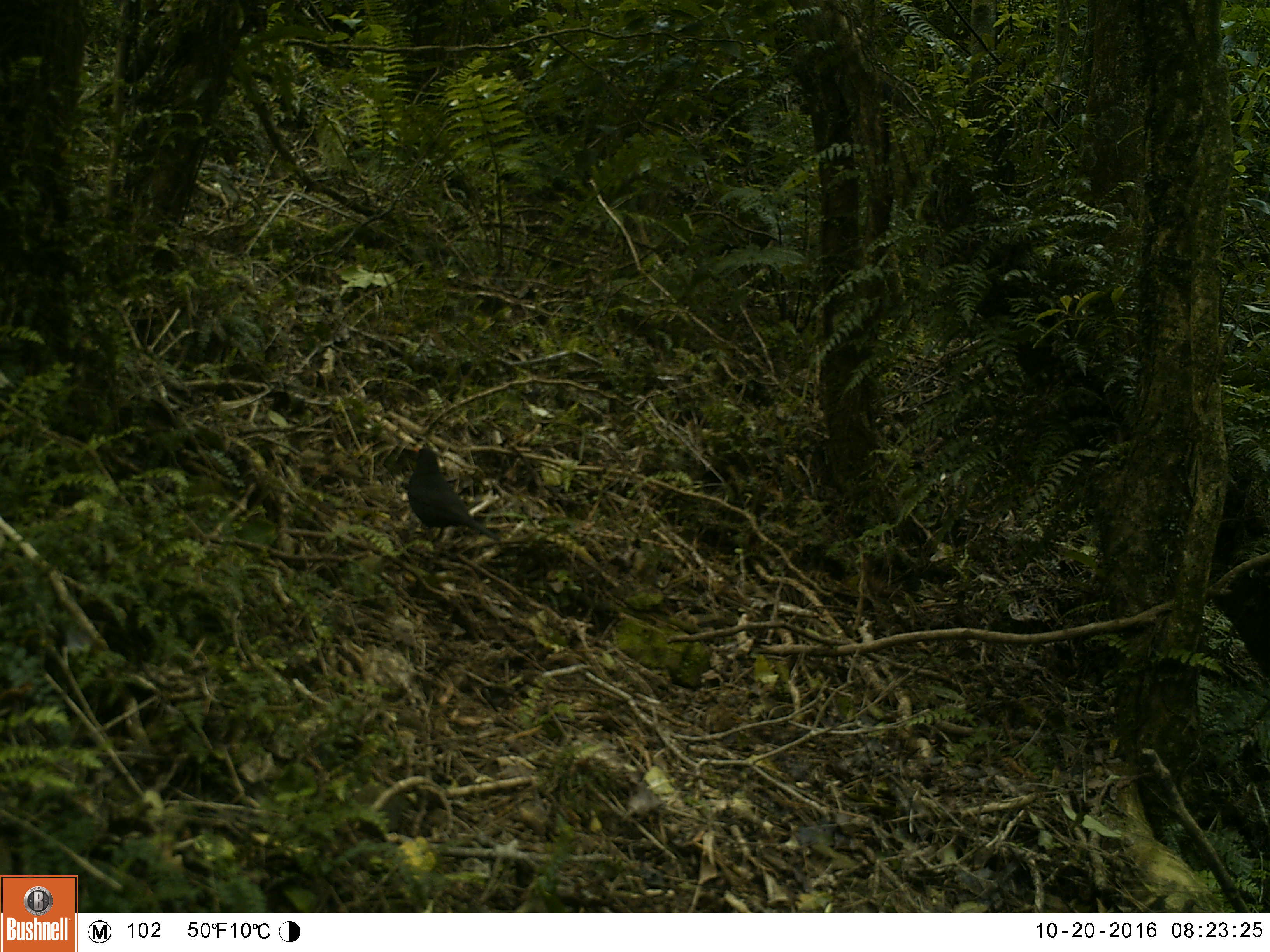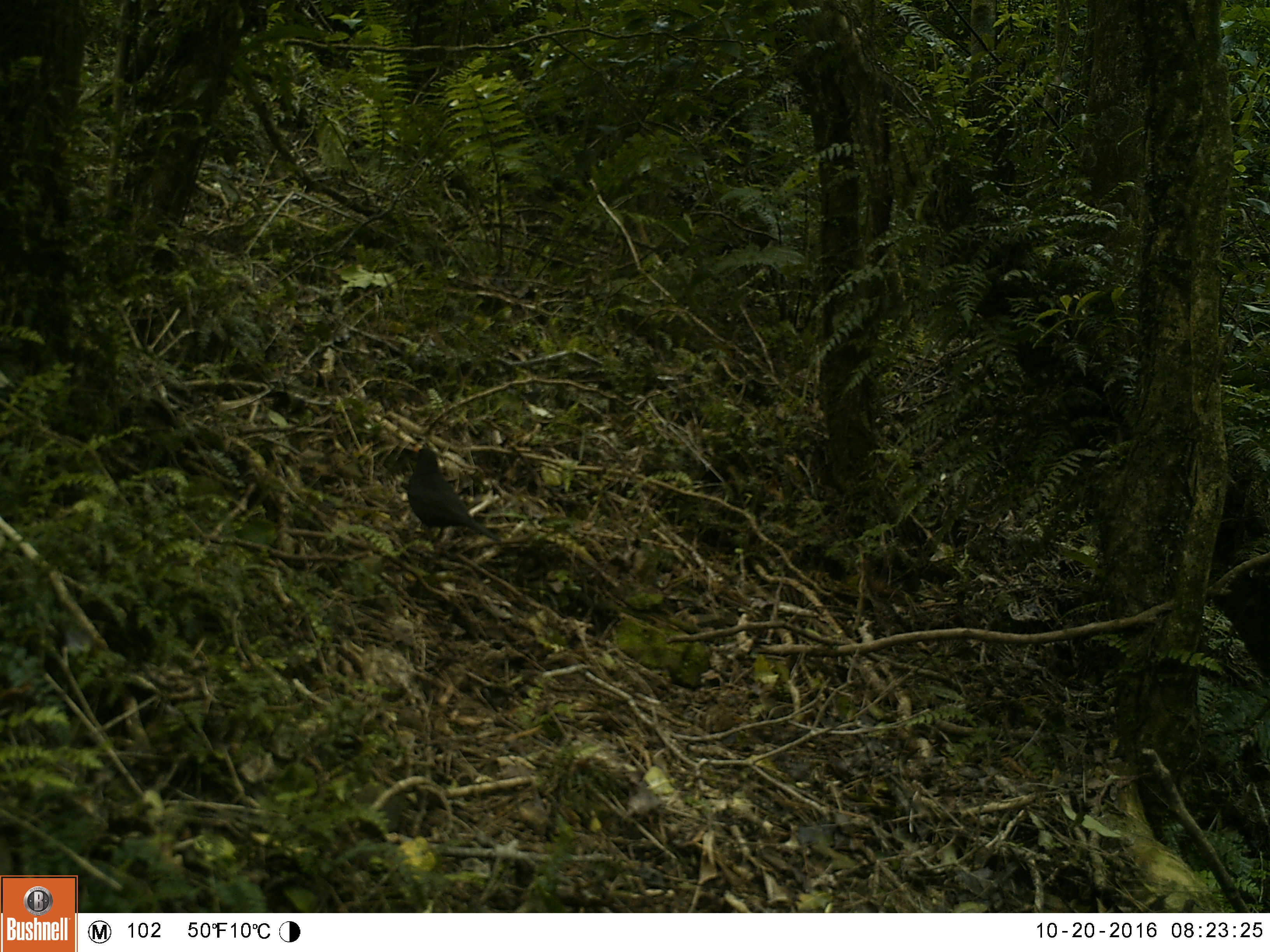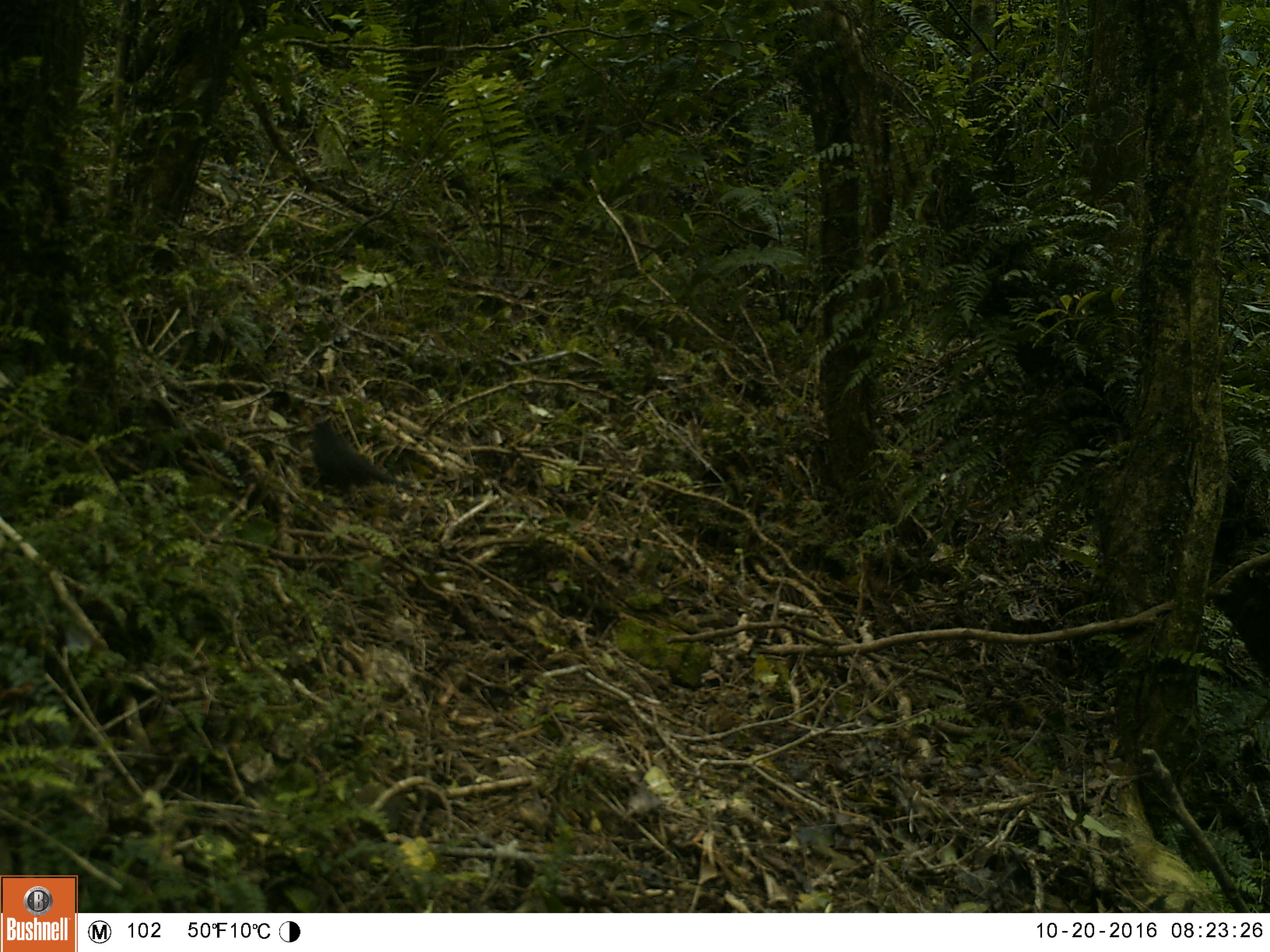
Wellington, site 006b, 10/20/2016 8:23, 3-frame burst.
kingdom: Animalia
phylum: Chordata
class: Aves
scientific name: Aves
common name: bird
Bird (Aves).